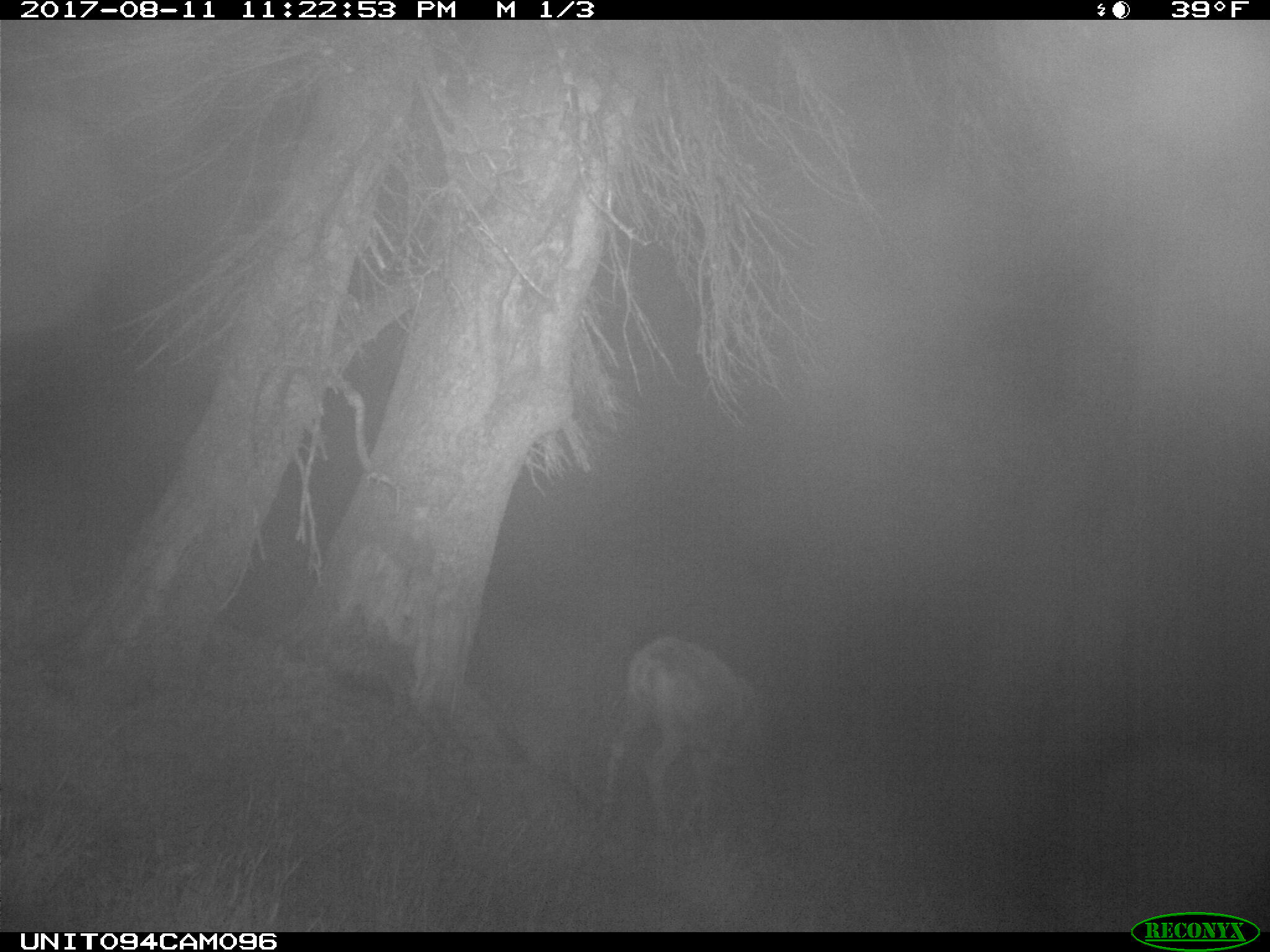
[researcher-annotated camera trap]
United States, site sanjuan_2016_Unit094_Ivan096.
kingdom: Animalia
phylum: Chordata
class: Mammalia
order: Artiodactyla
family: Cervidae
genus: Odocoileus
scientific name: Odocoileus hemionus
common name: mule deer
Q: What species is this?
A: Odocoileus hemionus (mule deer).